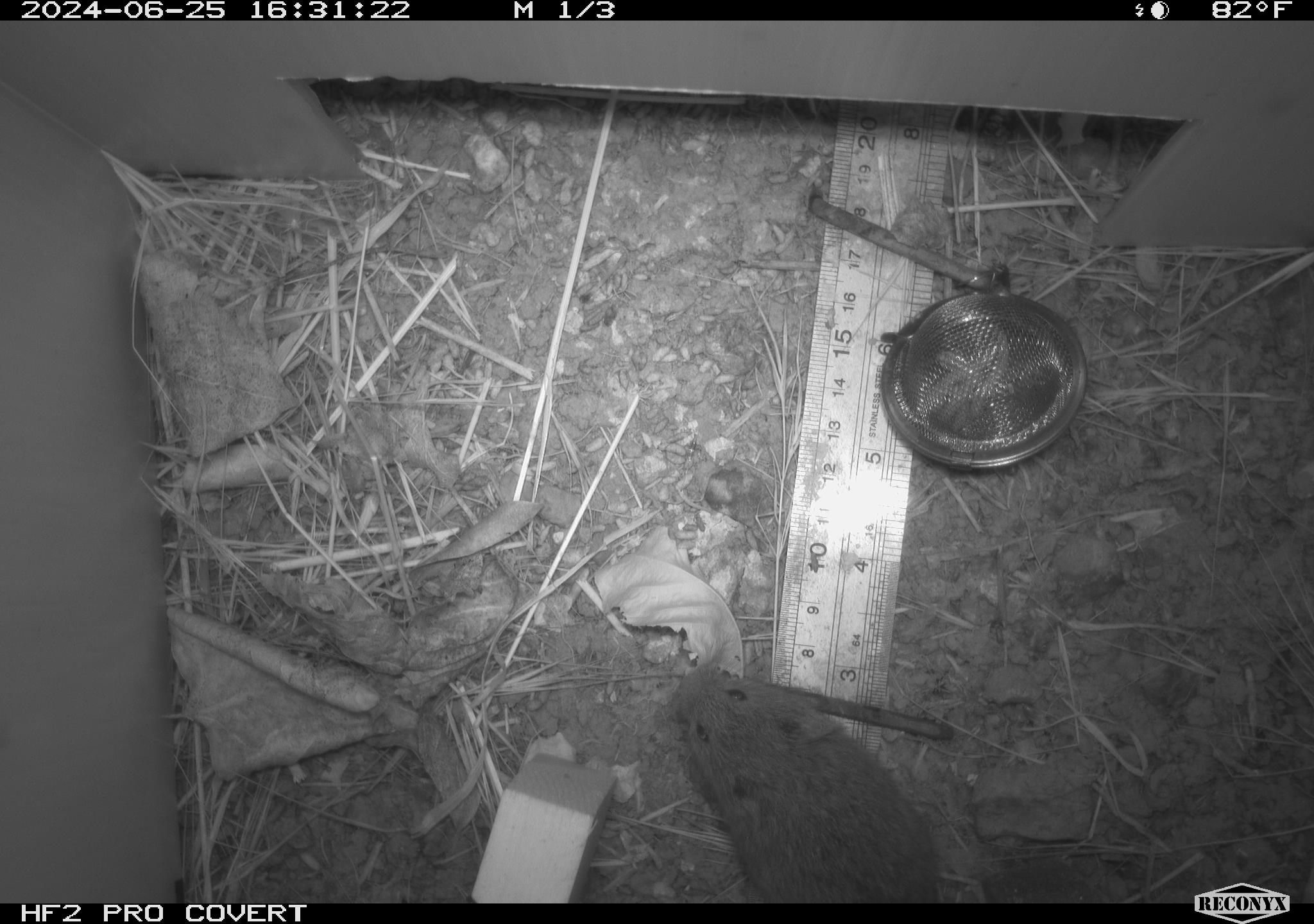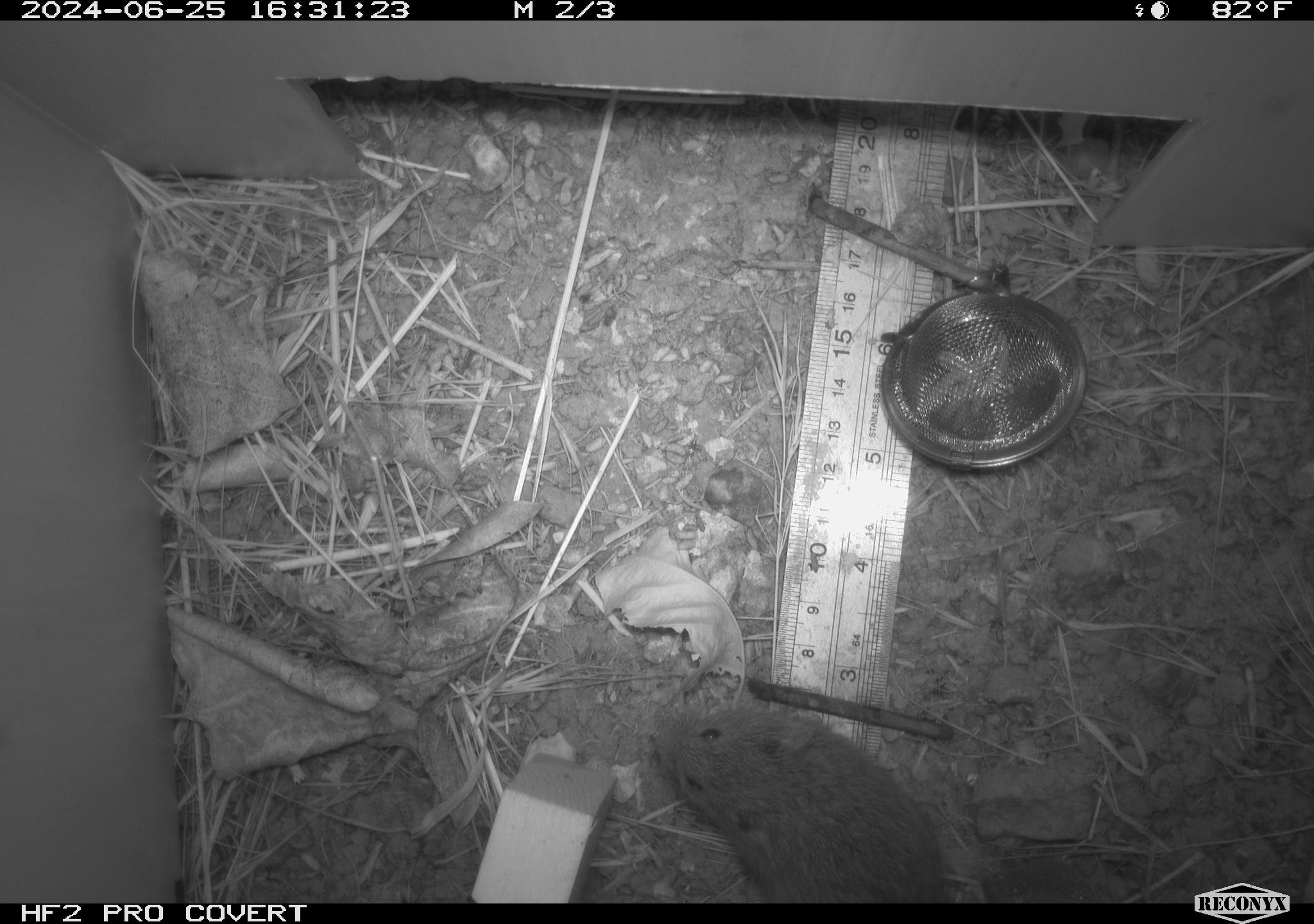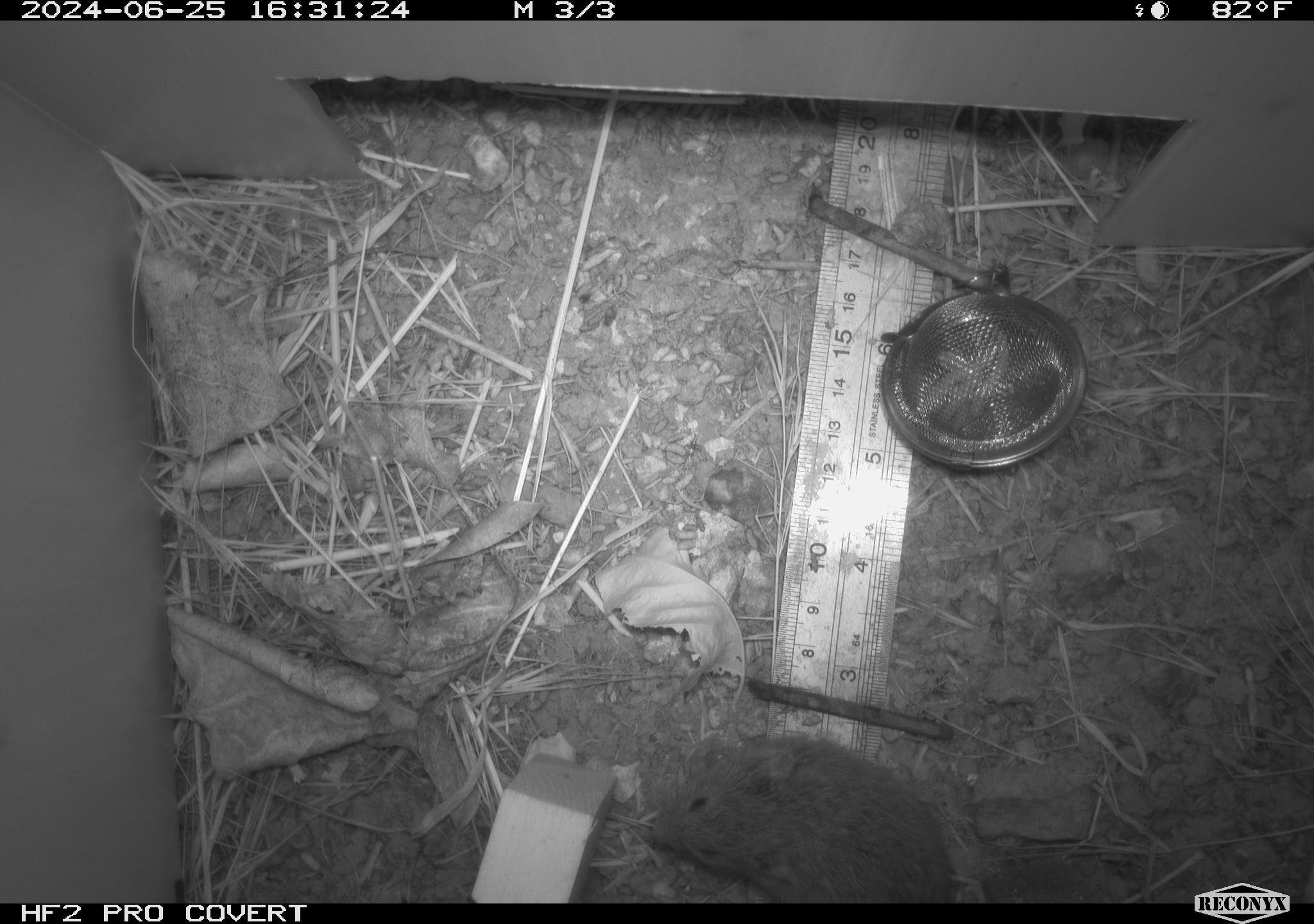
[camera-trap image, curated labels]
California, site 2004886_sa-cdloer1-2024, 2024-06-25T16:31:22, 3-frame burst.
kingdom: Animalia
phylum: Chordata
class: Mammalia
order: Rodentia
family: Cricetidae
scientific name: Arvicolinae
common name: voles, lemmings, and muskrats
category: arvicolinae subfamily